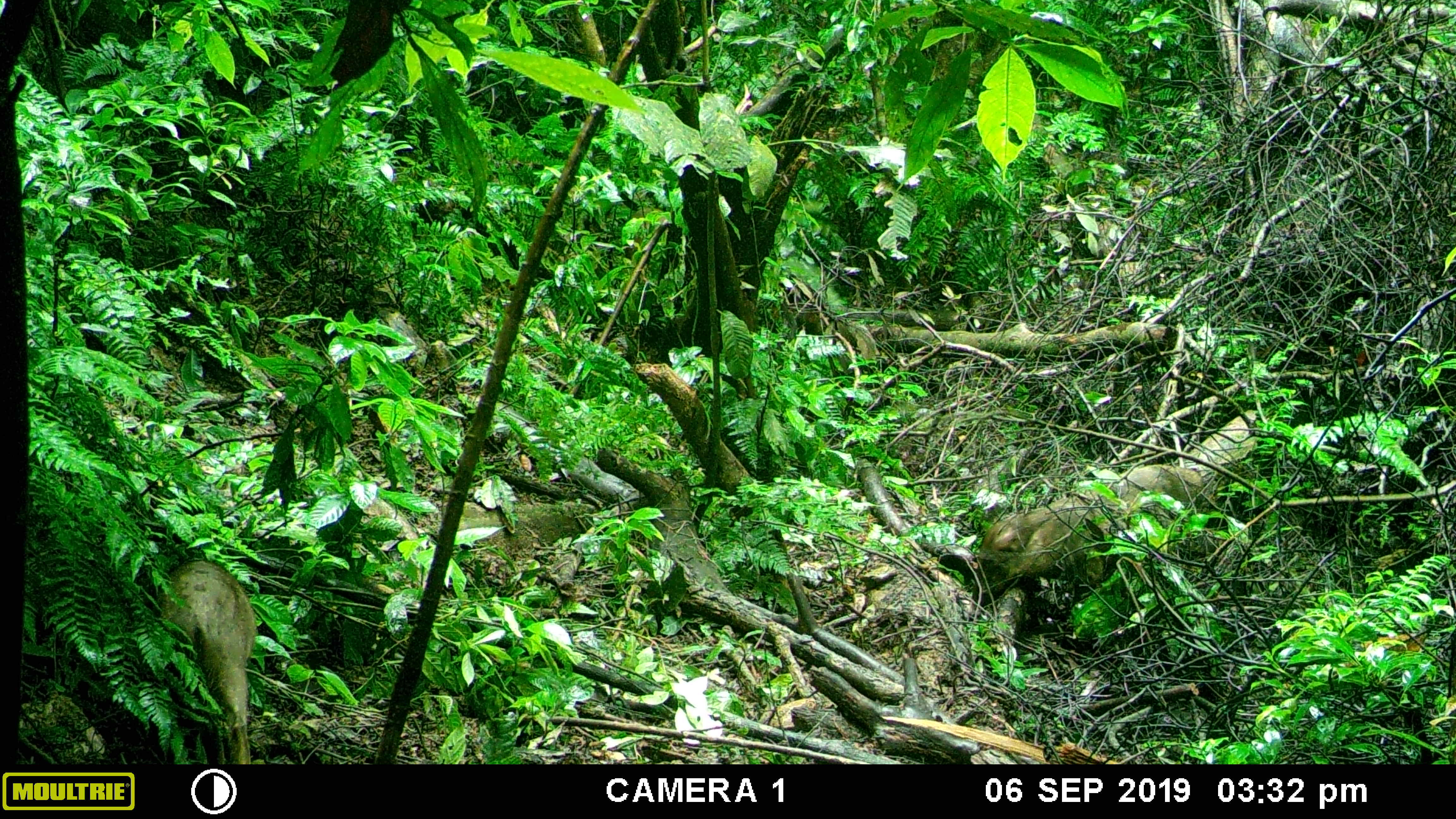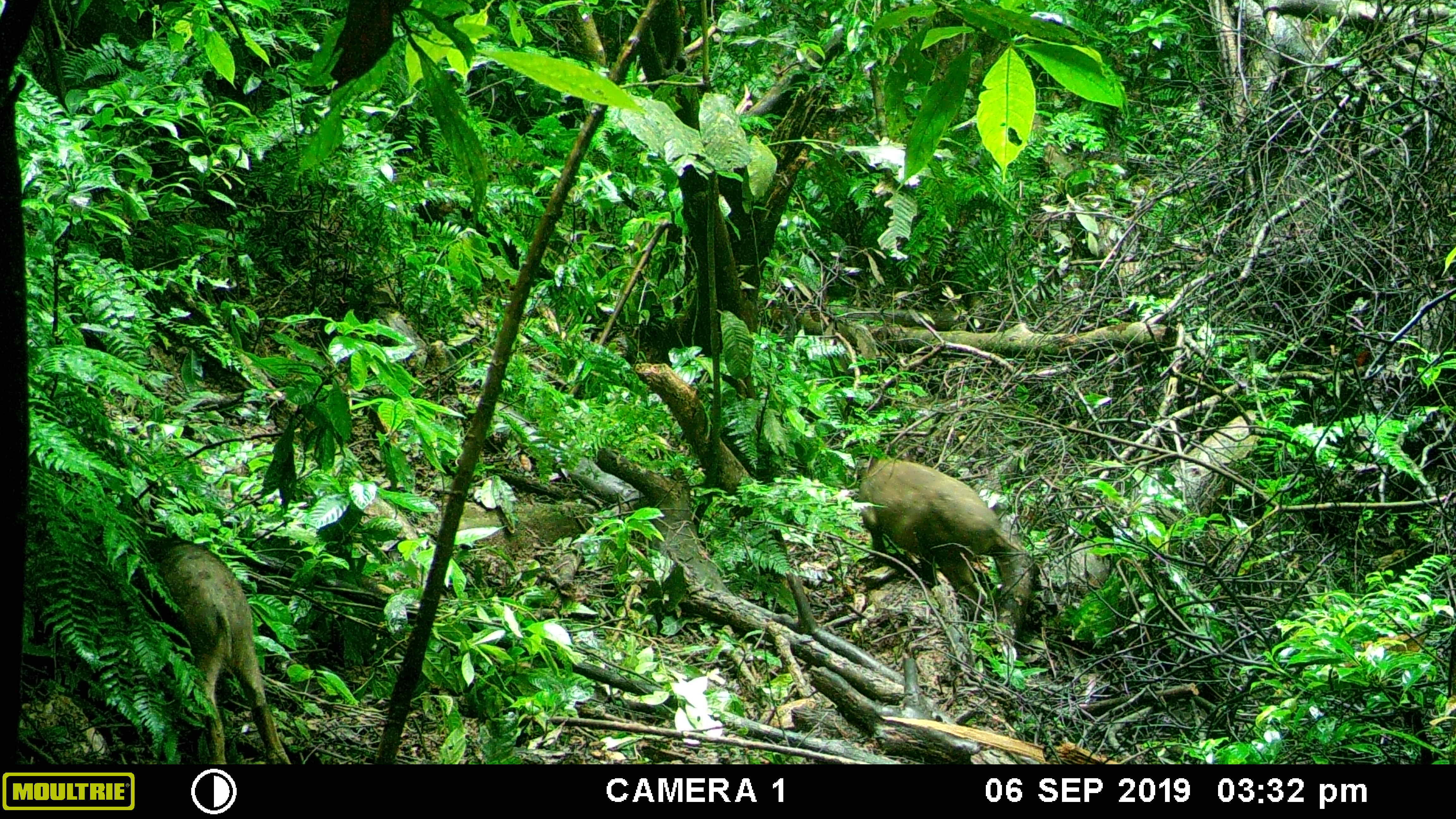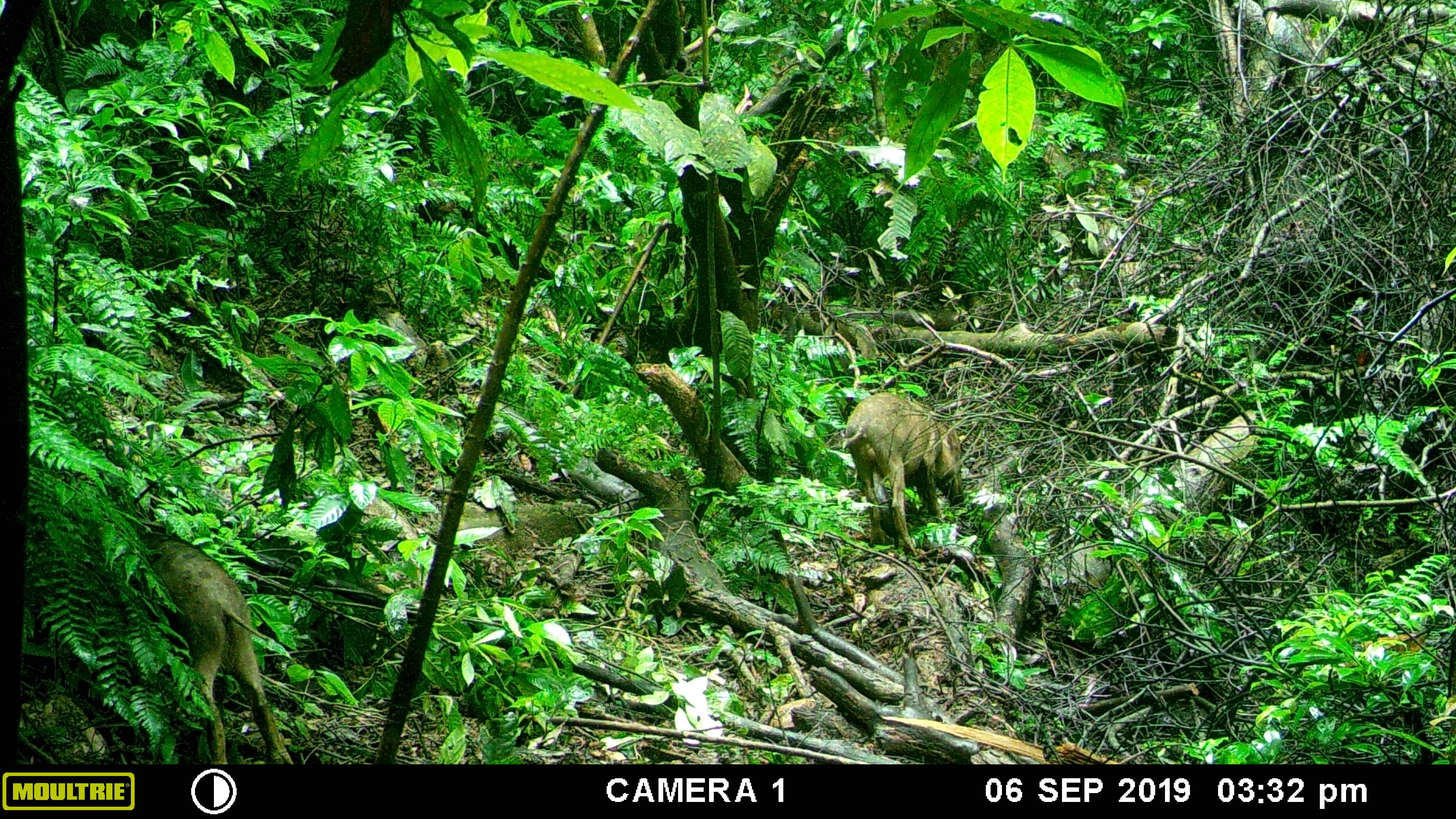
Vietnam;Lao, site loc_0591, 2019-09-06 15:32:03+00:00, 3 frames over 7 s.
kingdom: Animalia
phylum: Chordata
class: Mammalia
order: Artiodactyla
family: Suidae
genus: Sus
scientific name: Sus scrofa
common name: eurasian wild pig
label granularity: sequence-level